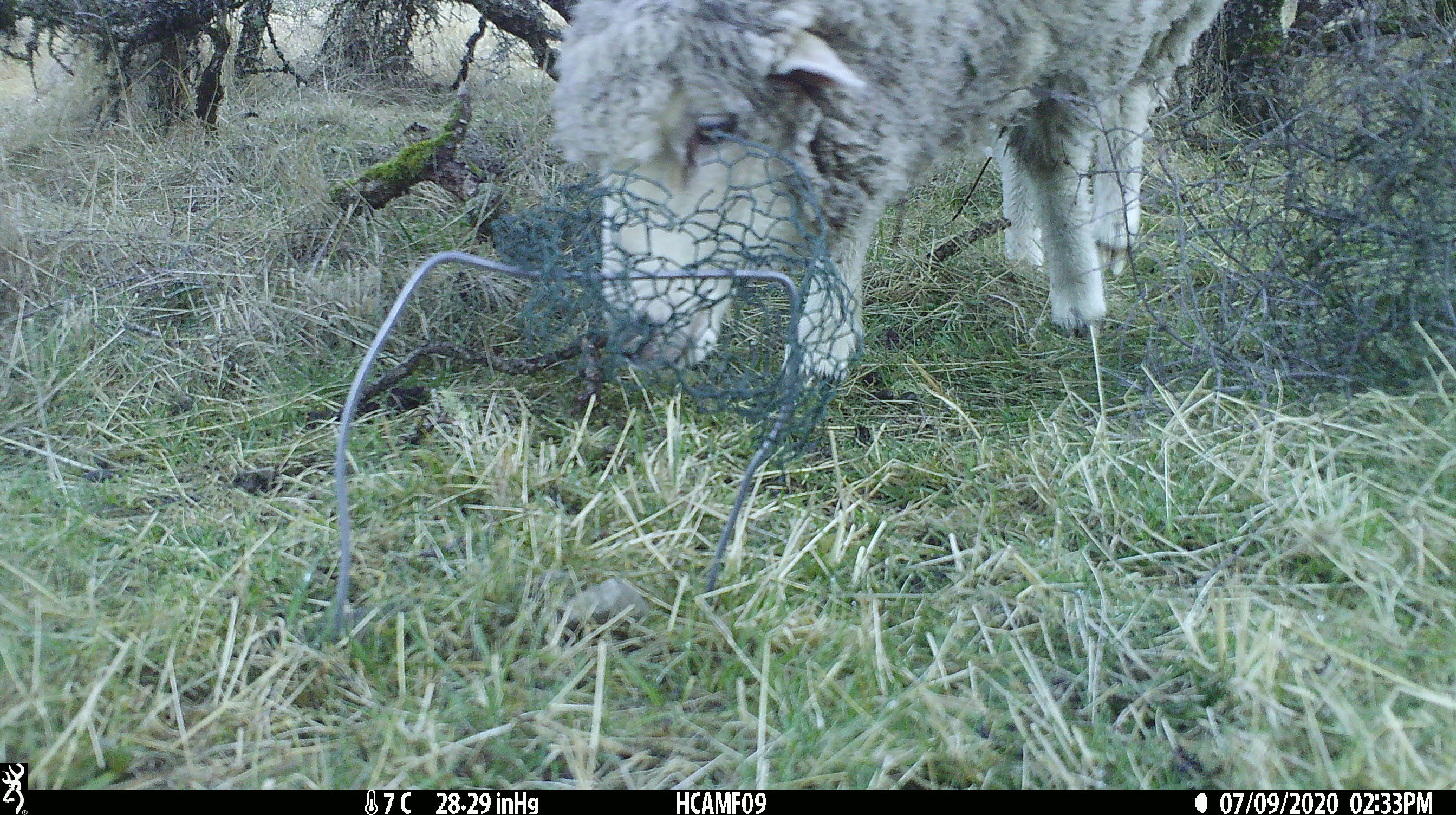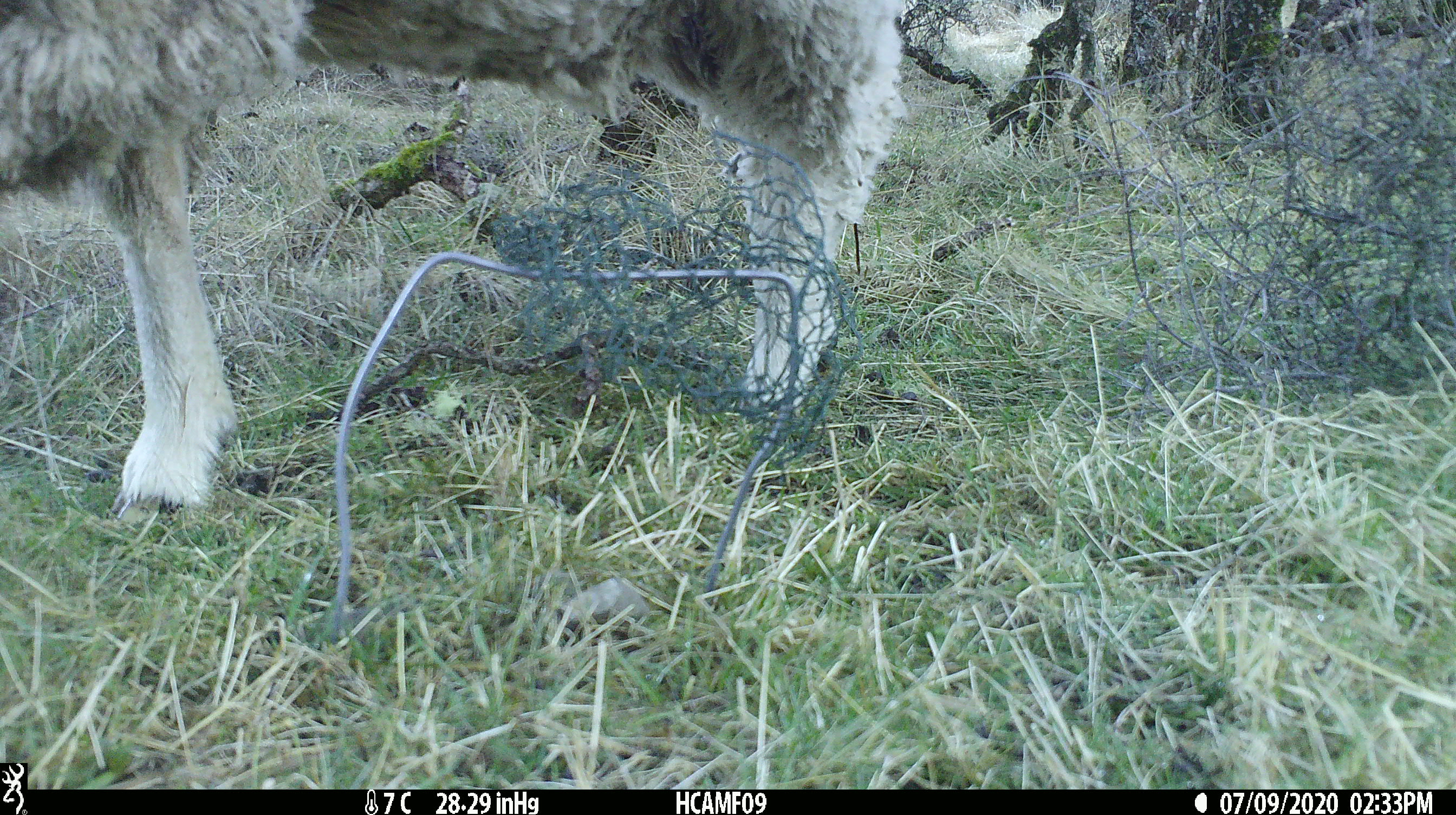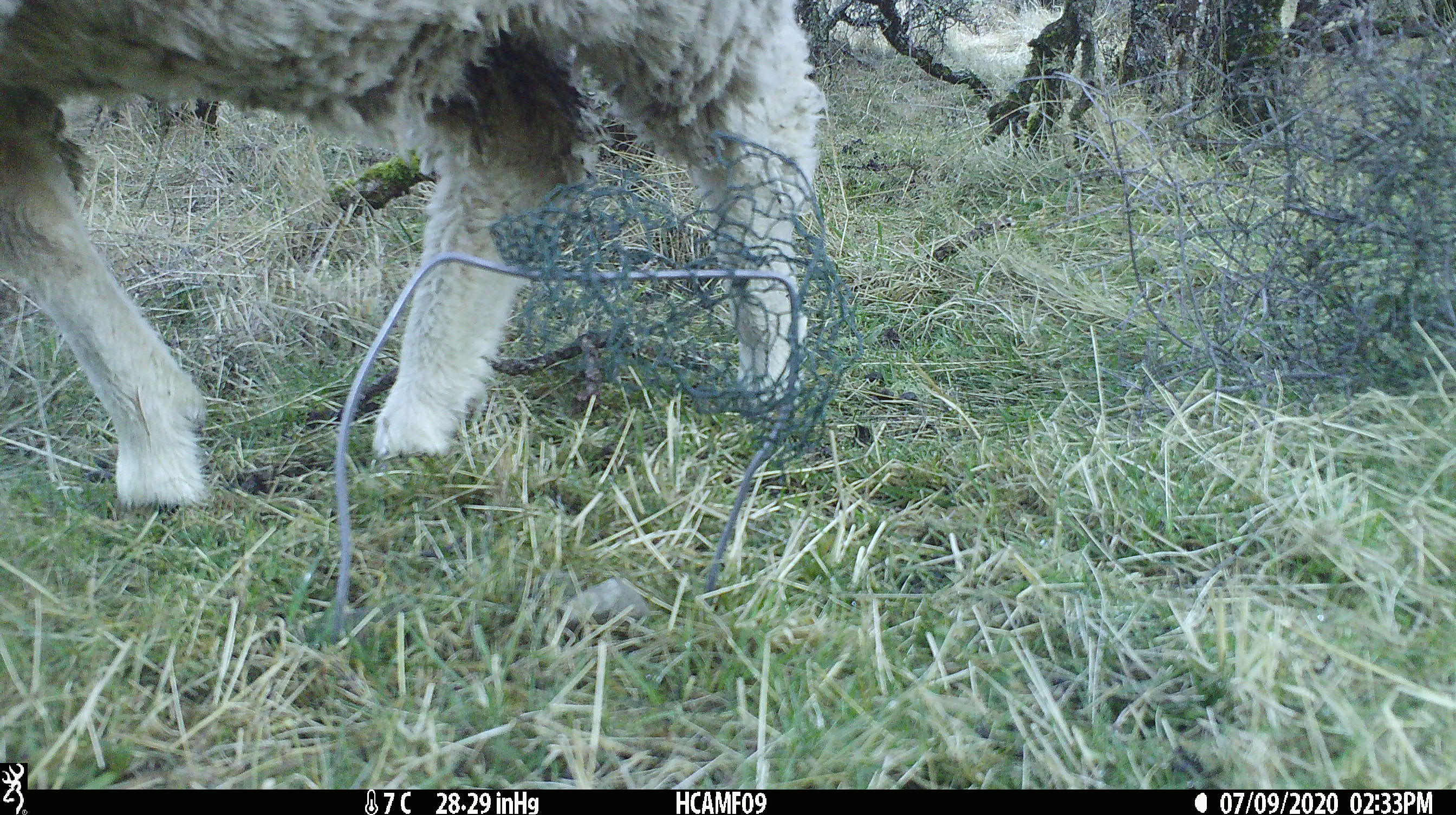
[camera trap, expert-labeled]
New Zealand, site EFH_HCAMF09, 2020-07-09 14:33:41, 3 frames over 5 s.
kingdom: Animalia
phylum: Chordata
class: Mammalia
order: Artiodactyla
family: Bovidae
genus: Ovis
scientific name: Ovis aries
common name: domestic sheep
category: sheep